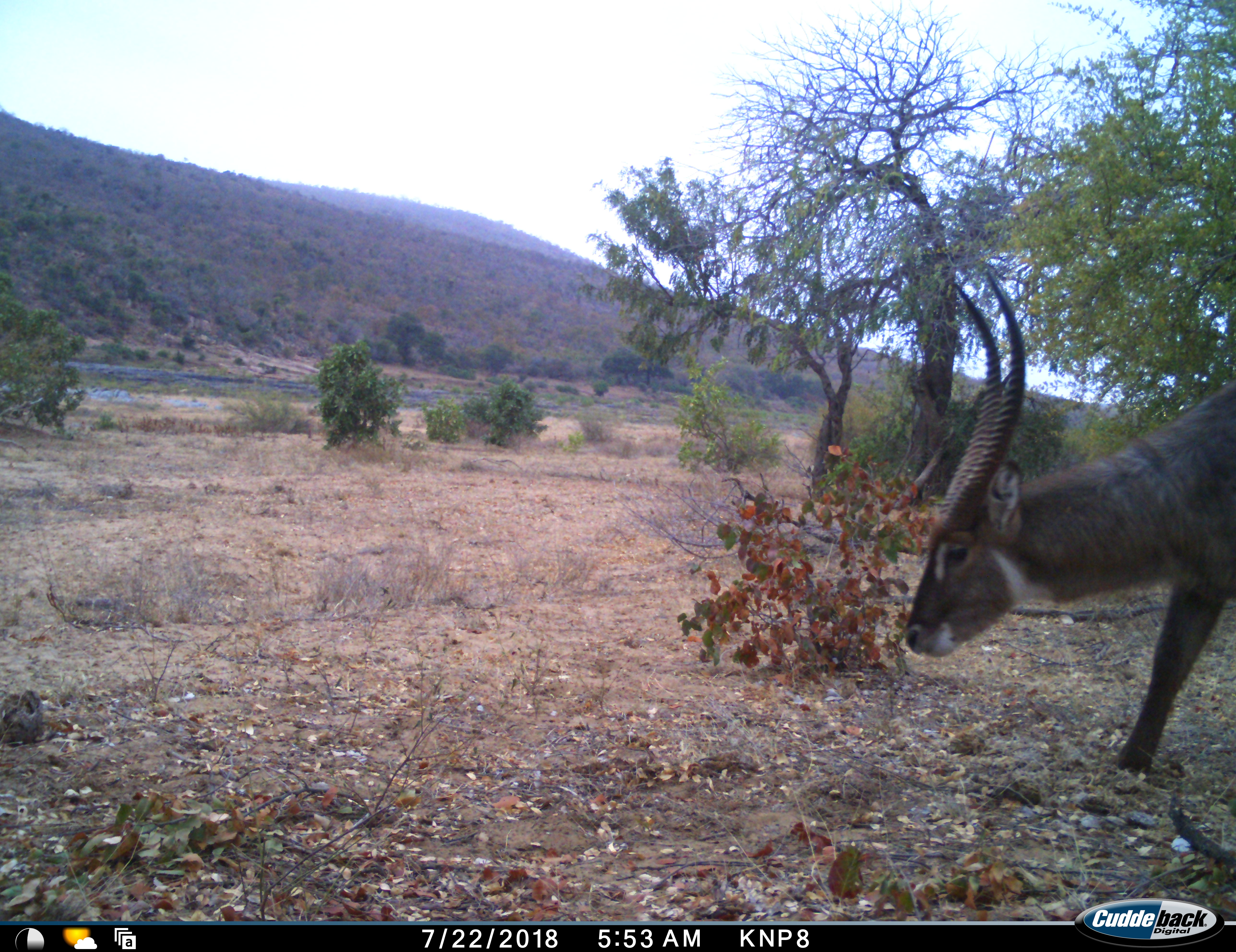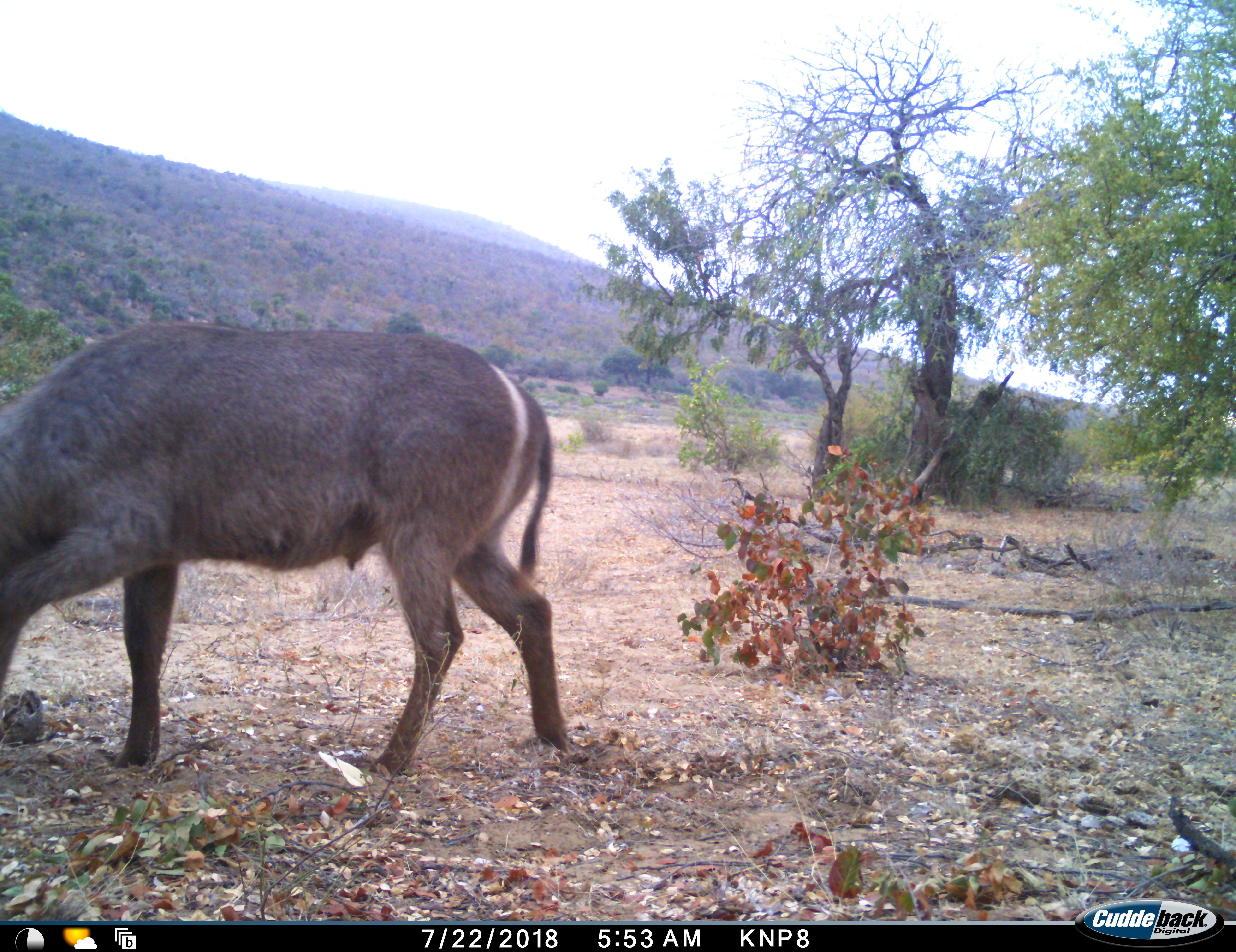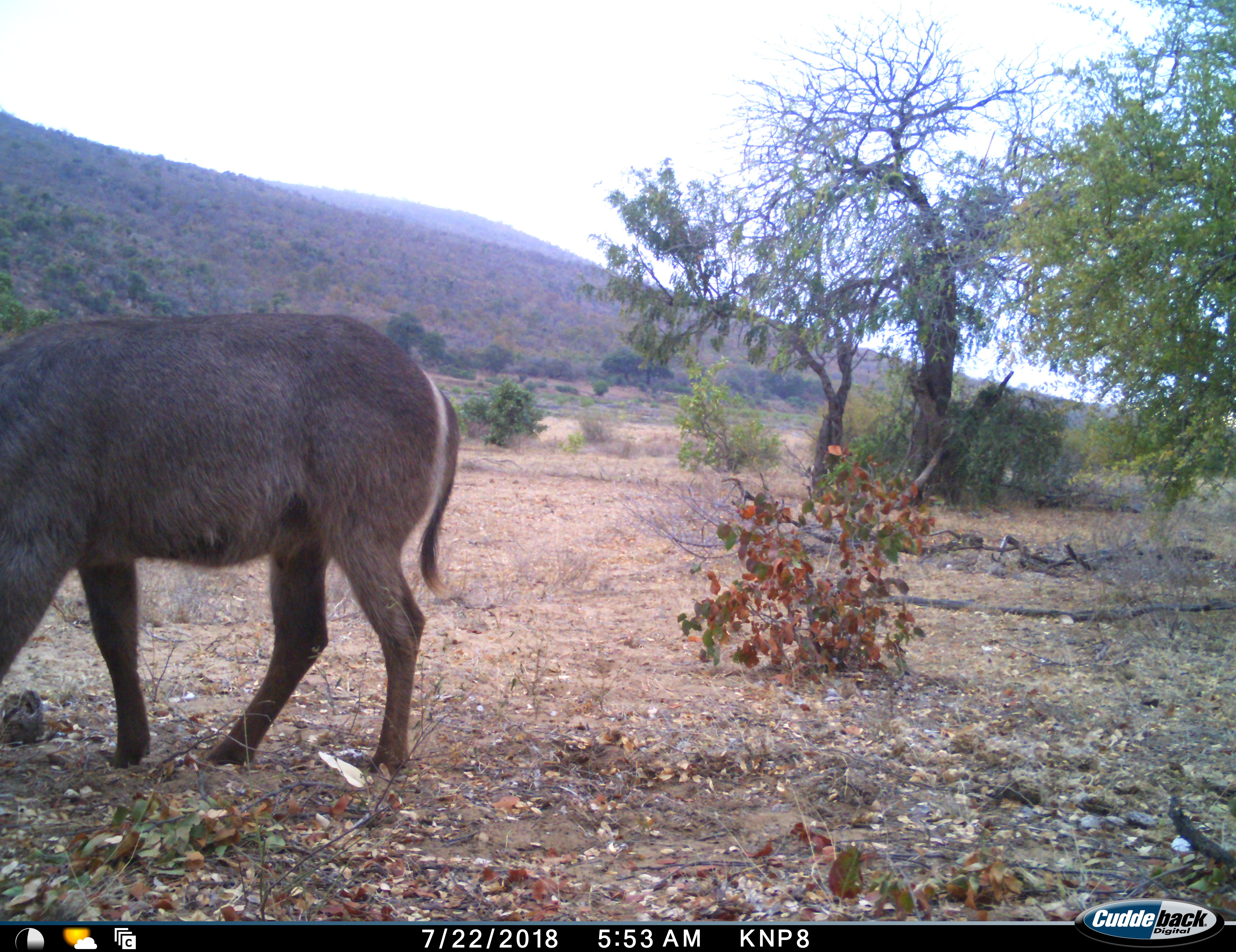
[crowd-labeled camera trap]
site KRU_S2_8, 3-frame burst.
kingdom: Animalia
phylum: Chordata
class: Mammalia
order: Artiodactyla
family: Bovidae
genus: Kobus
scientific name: Kobus ellipsiprymnus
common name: waterbuck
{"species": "waterbuck (Kobus ellipsiprymnus)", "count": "1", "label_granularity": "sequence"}